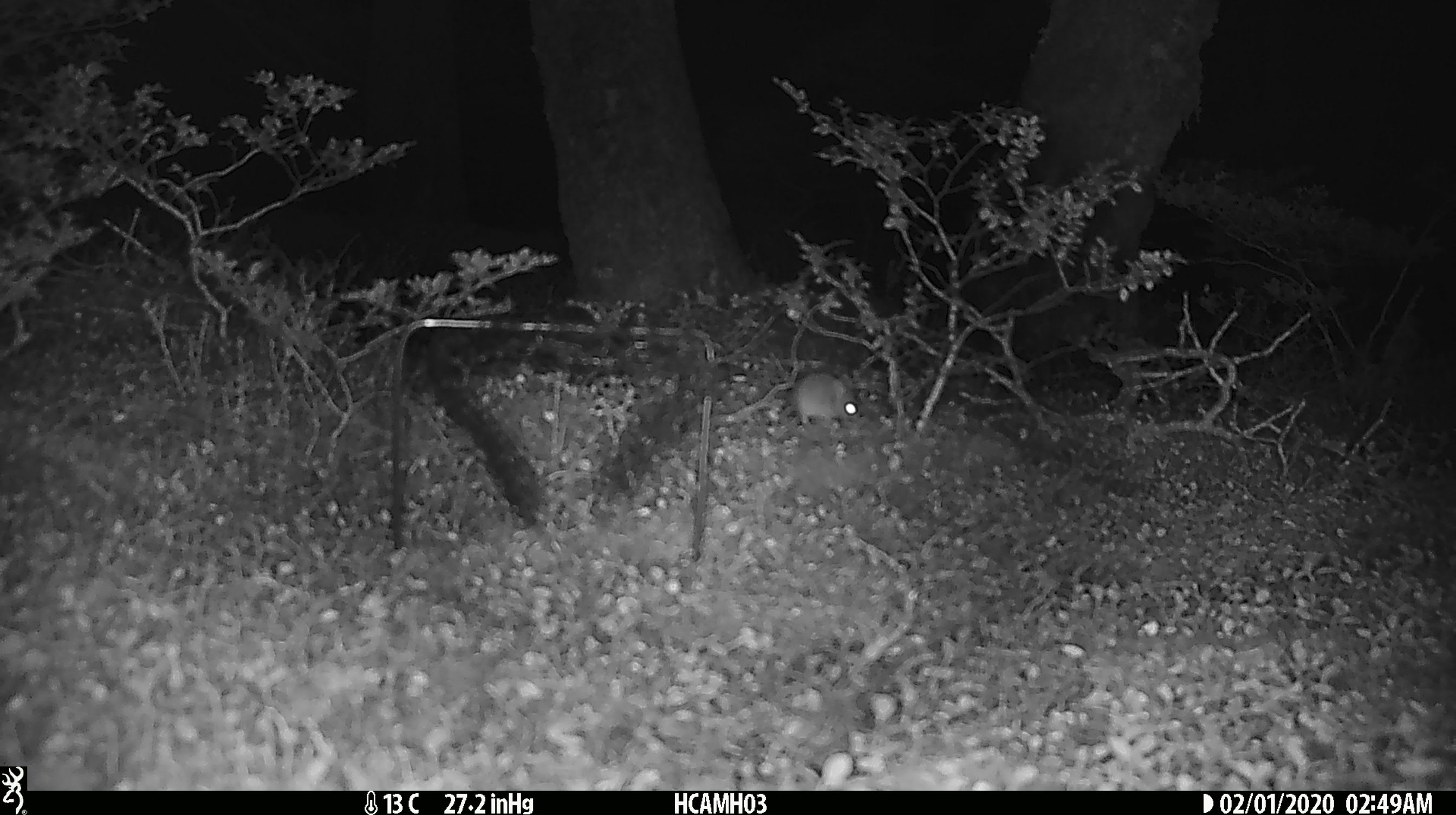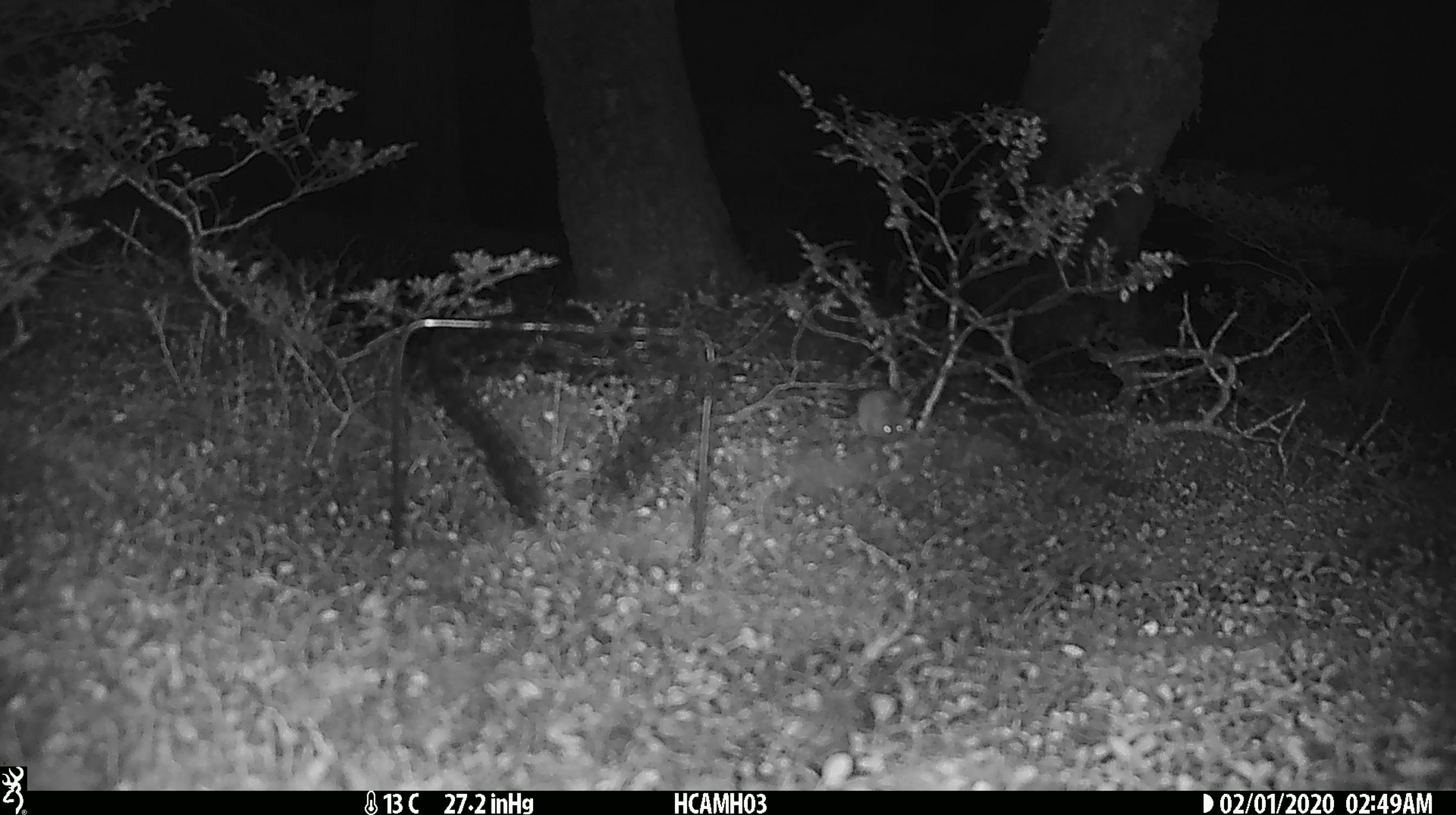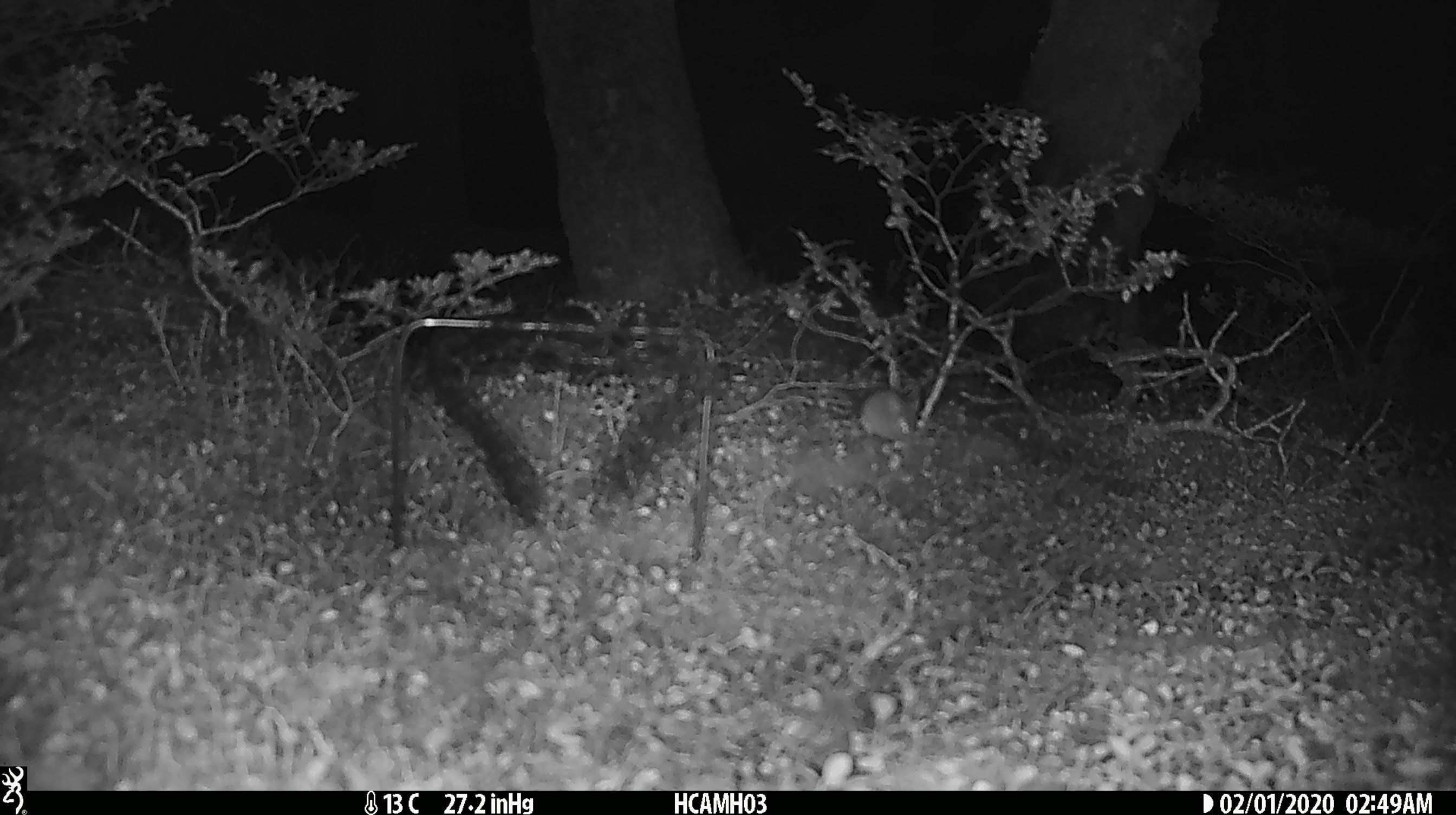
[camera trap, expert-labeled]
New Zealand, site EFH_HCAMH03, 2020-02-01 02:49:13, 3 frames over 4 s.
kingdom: Animalia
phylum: Chordata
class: Mammalia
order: Rodentia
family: Muridae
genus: Mus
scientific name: Mus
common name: mouse